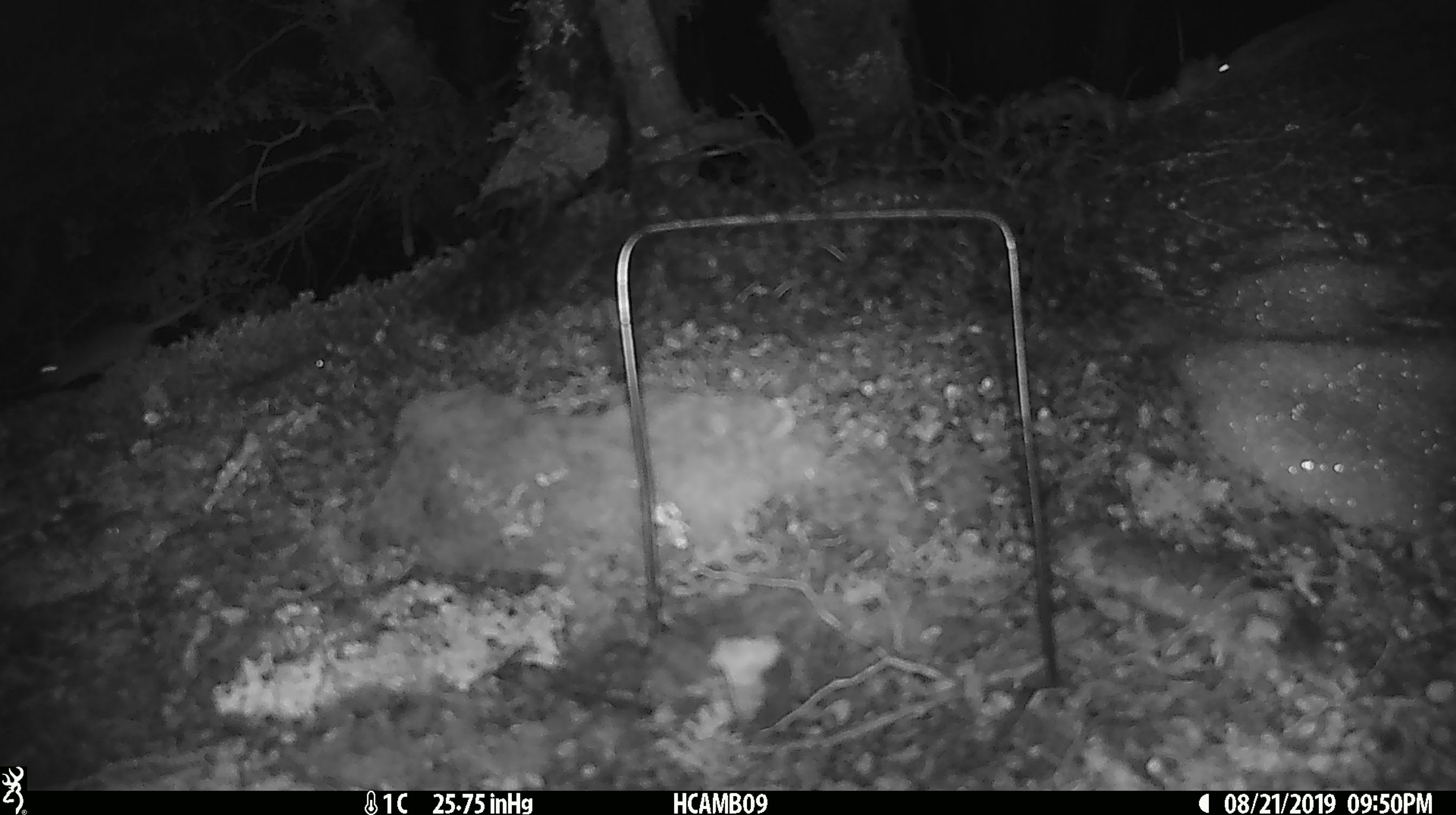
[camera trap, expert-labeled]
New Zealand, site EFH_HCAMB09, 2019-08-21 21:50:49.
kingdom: Animalia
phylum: Chordata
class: Mammalia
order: Rodentia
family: Muridae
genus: Mus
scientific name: Mus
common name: mouse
Mouse (Mus).